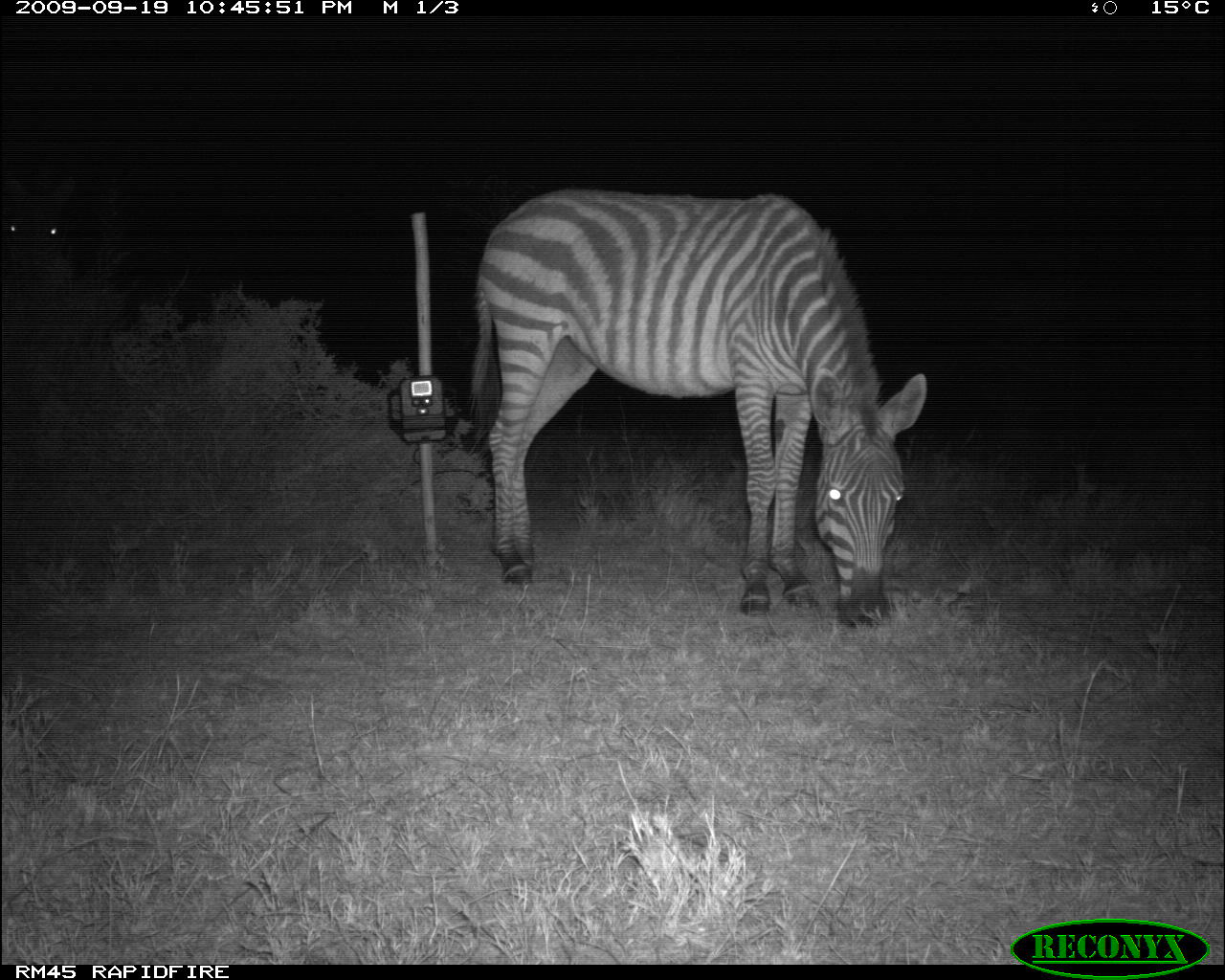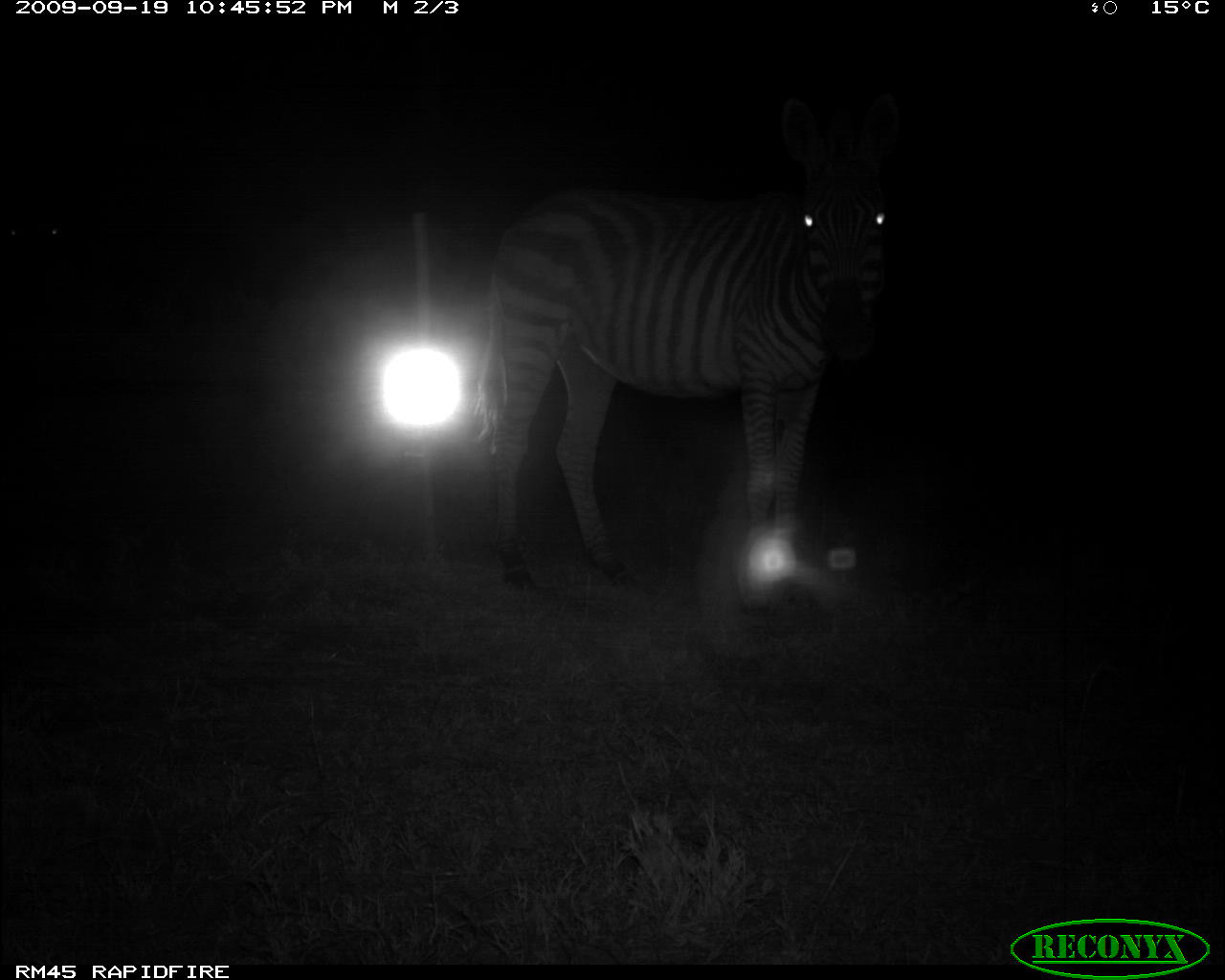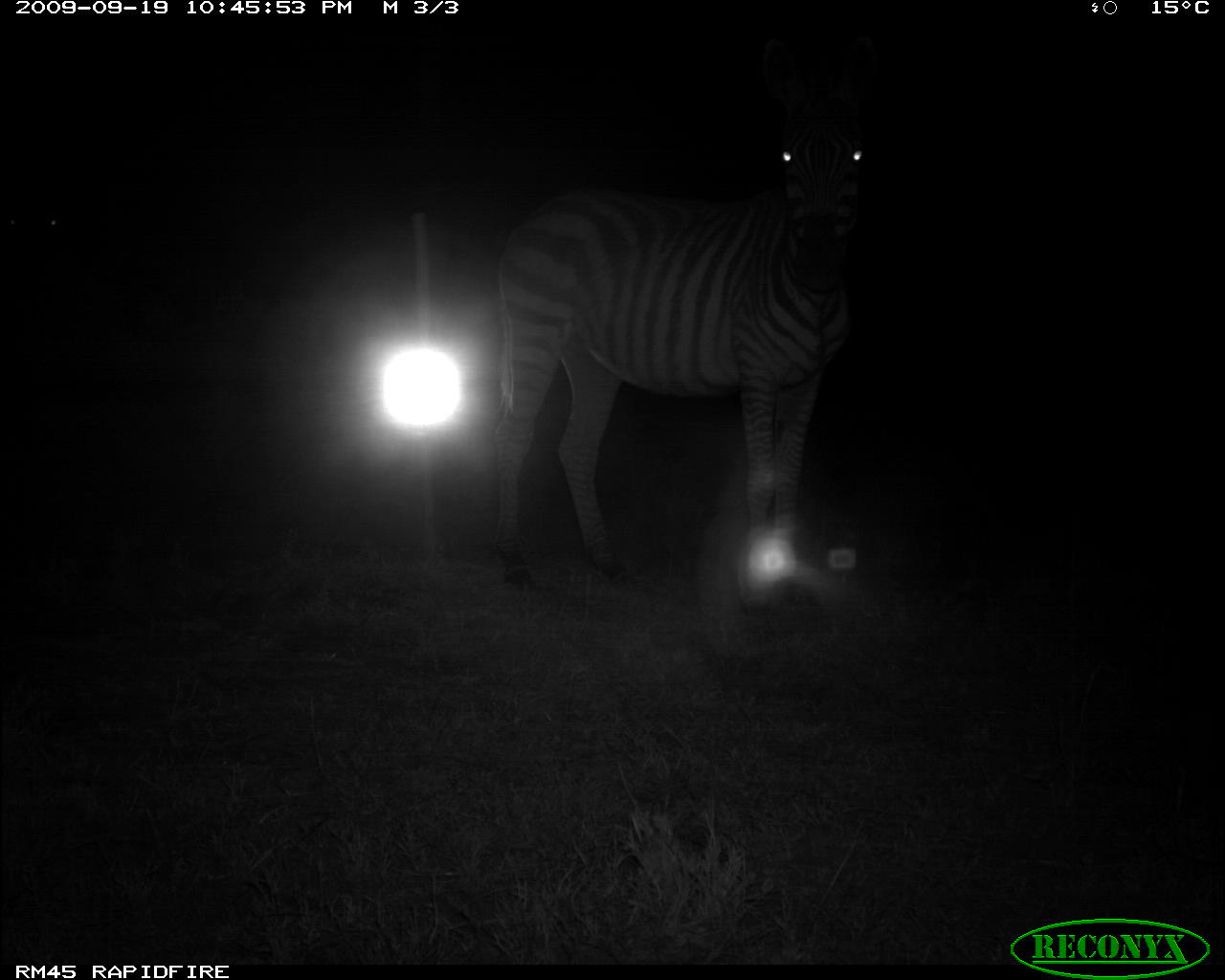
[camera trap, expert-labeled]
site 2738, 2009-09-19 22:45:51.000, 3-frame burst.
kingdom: Animalia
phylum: Chordata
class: Mammalia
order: Perissodactyla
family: Equidae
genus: Equus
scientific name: Equus quagga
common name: plains zebra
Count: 2.